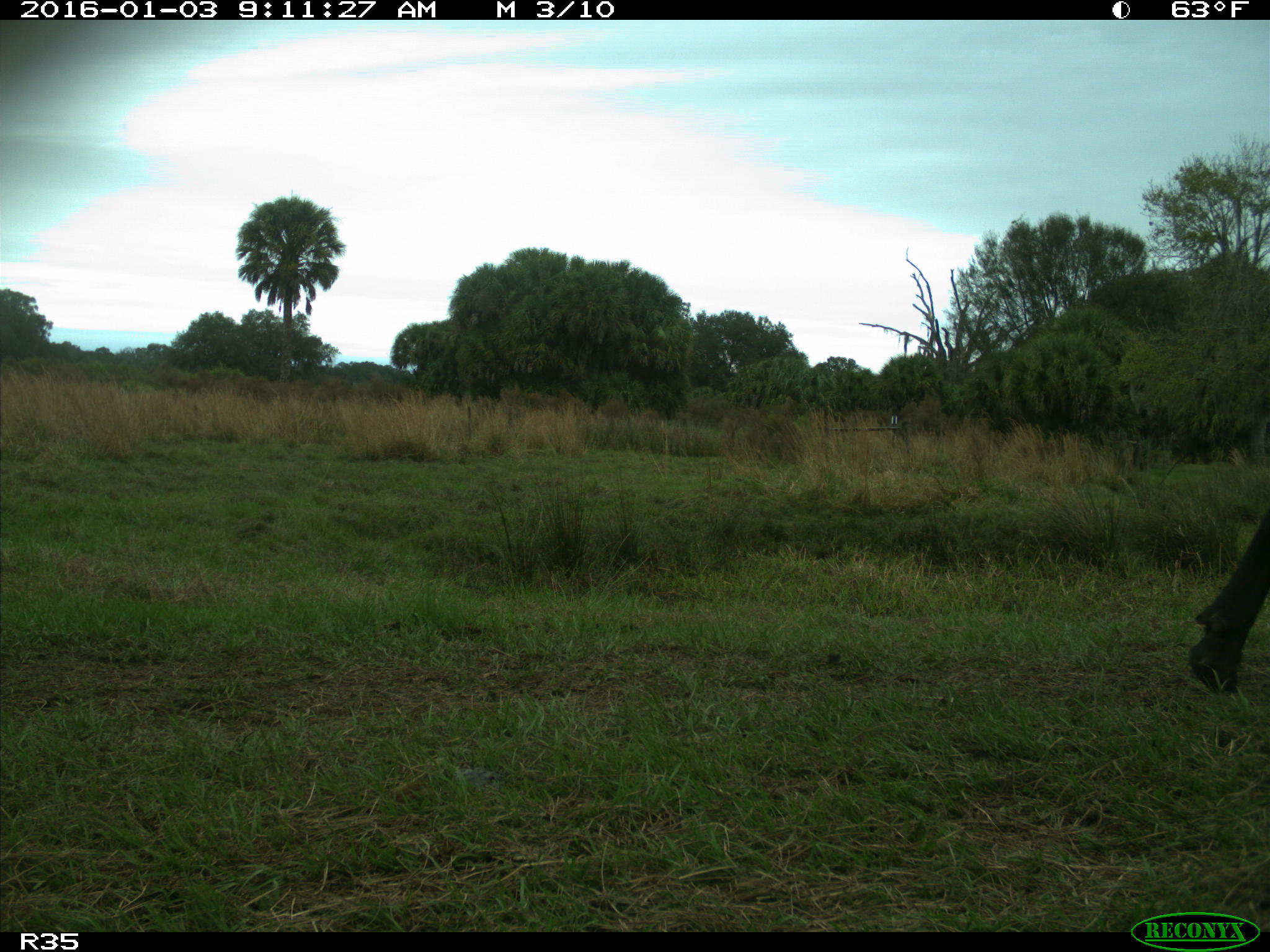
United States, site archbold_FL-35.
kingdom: Animalia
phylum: Chordata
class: Mammalia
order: Artiodactyla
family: Bovidae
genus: Bos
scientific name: Bos taurus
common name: domestic cow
Bos taurus (domestic cow).